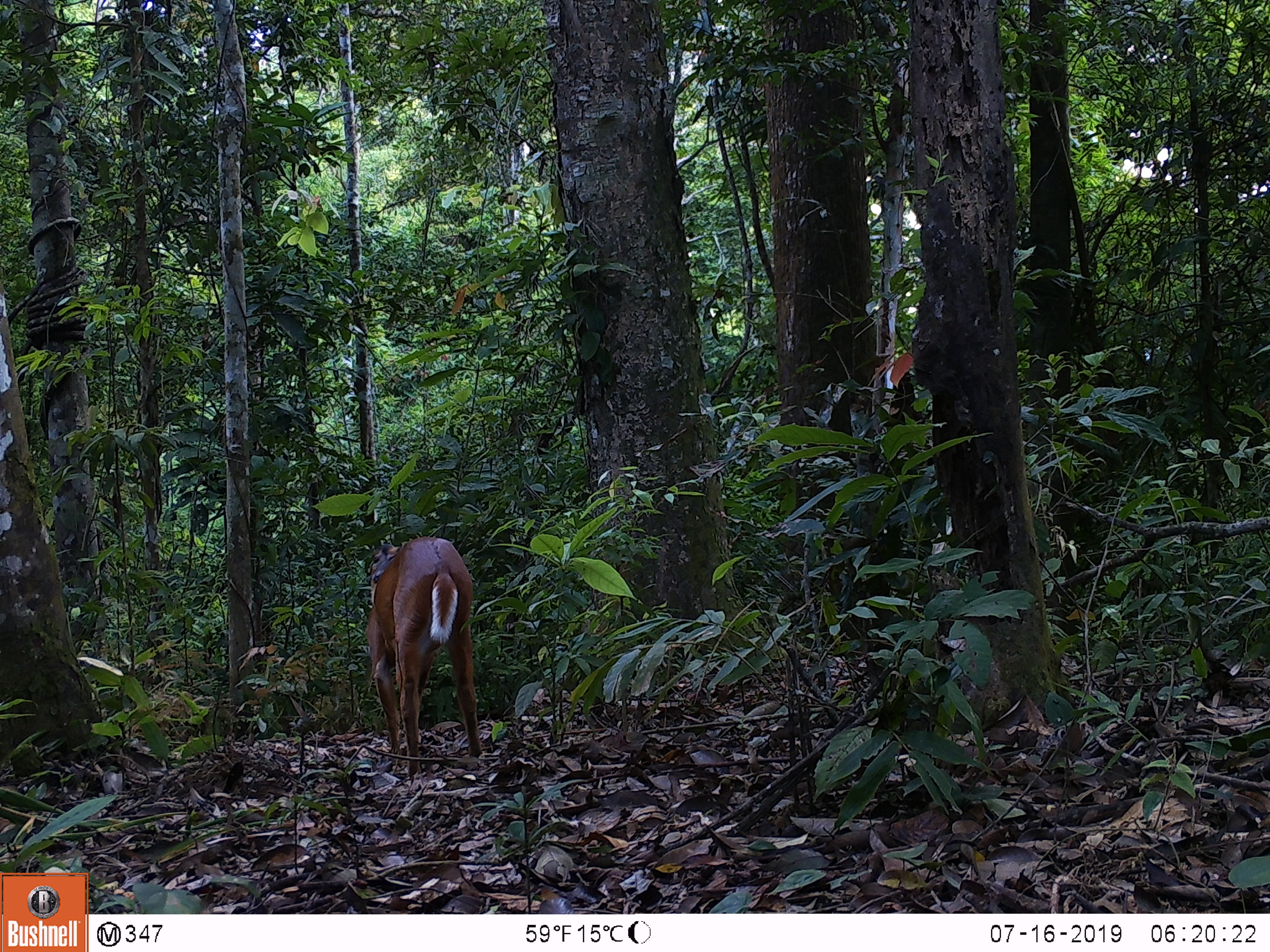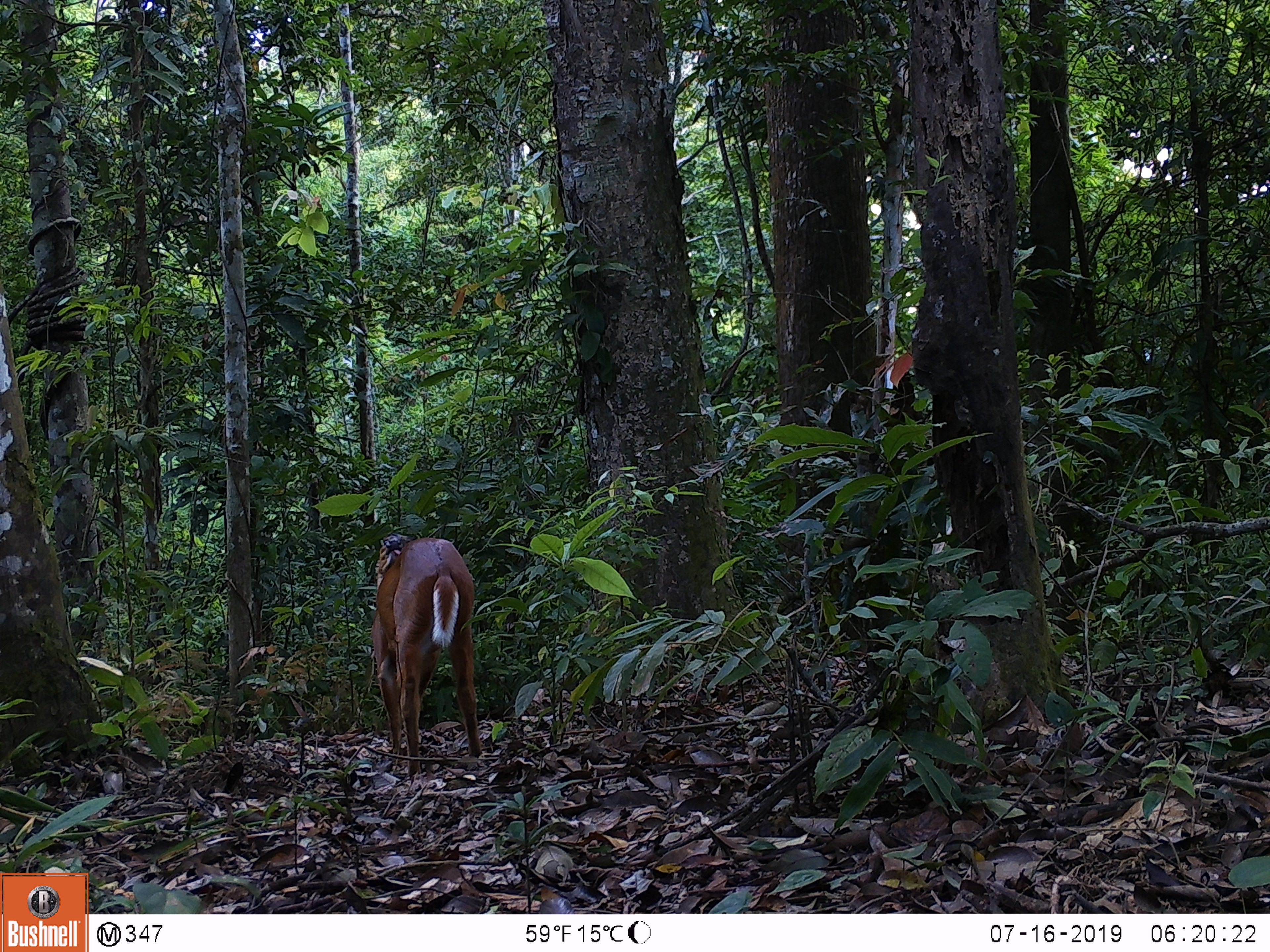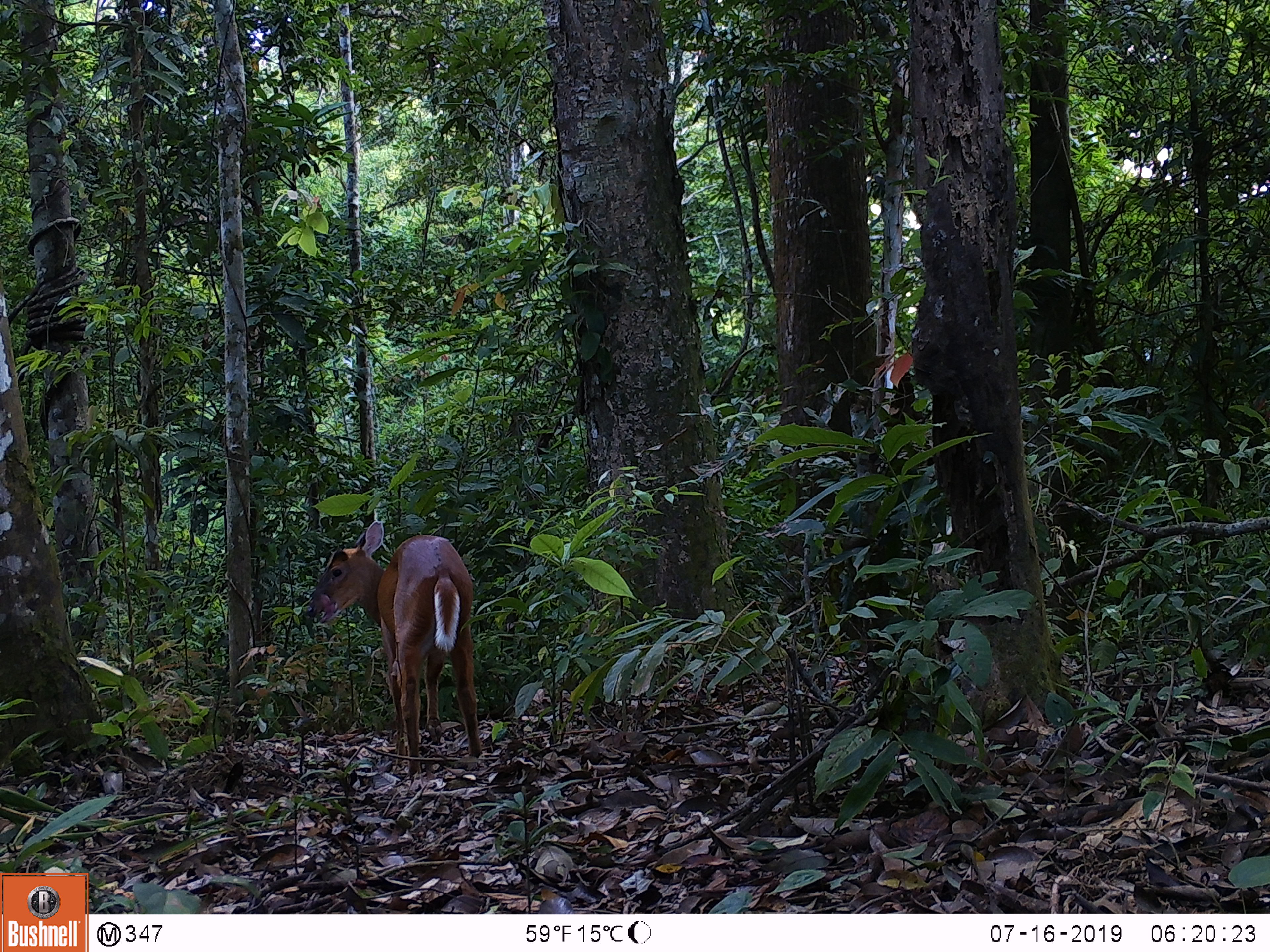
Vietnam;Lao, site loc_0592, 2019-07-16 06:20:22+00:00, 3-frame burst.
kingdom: Animalia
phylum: Chordata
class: Mammalia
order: Artiodactyla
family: Cervidae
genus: Muntiacus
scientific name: Muntiacus muntjak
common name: red muntjac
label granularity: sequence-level